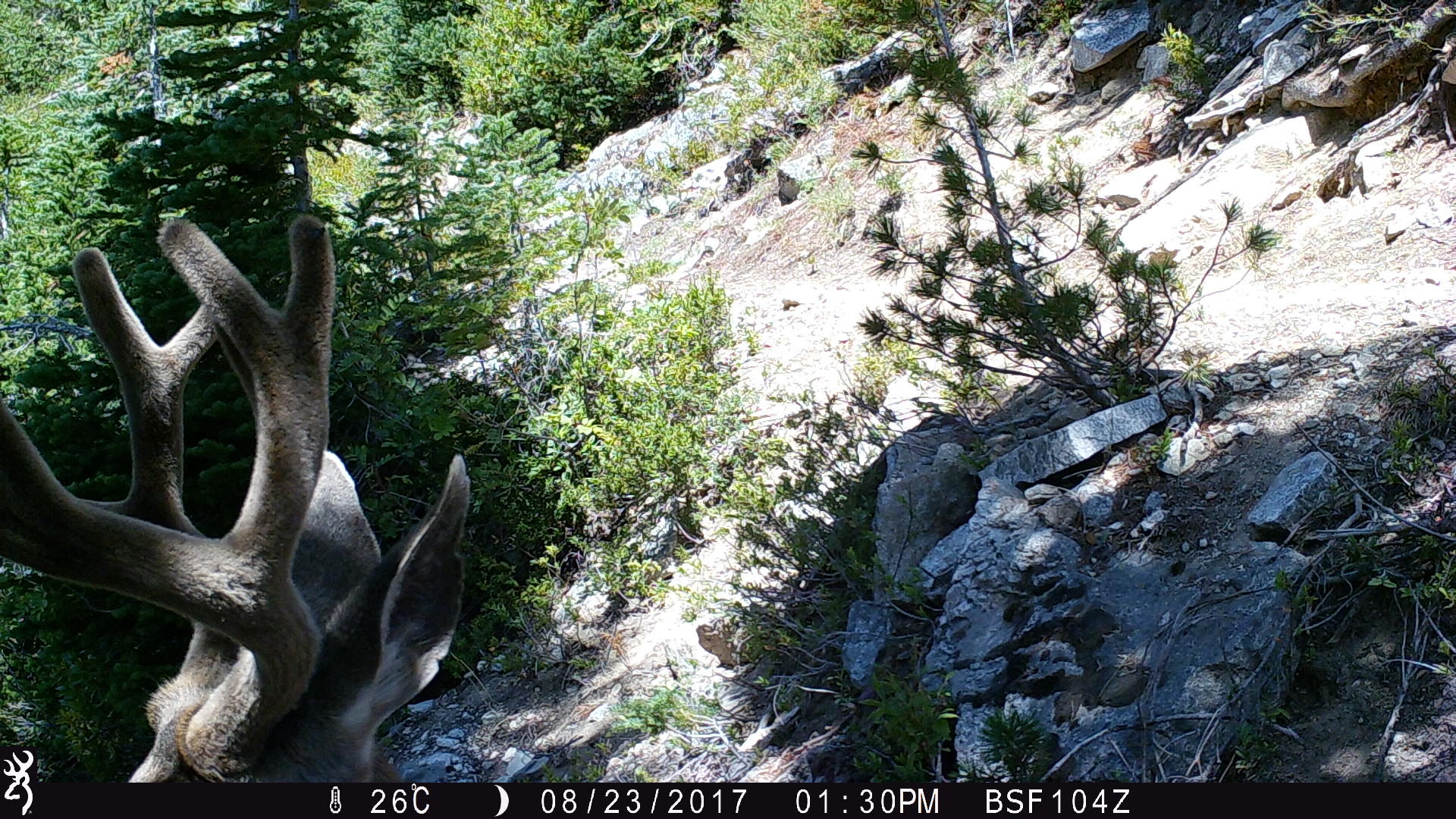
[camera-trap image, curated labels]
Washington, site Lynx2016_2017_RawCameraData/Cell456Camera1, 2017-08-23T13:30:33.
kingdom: Animalia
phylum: Chordata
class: Mammalia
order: Artiodactyla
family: Cervidae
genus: Odocoileus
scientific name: Odocoileus hemionus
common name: mule deer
Odocoileus hemionus (mule deer). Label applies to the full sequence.